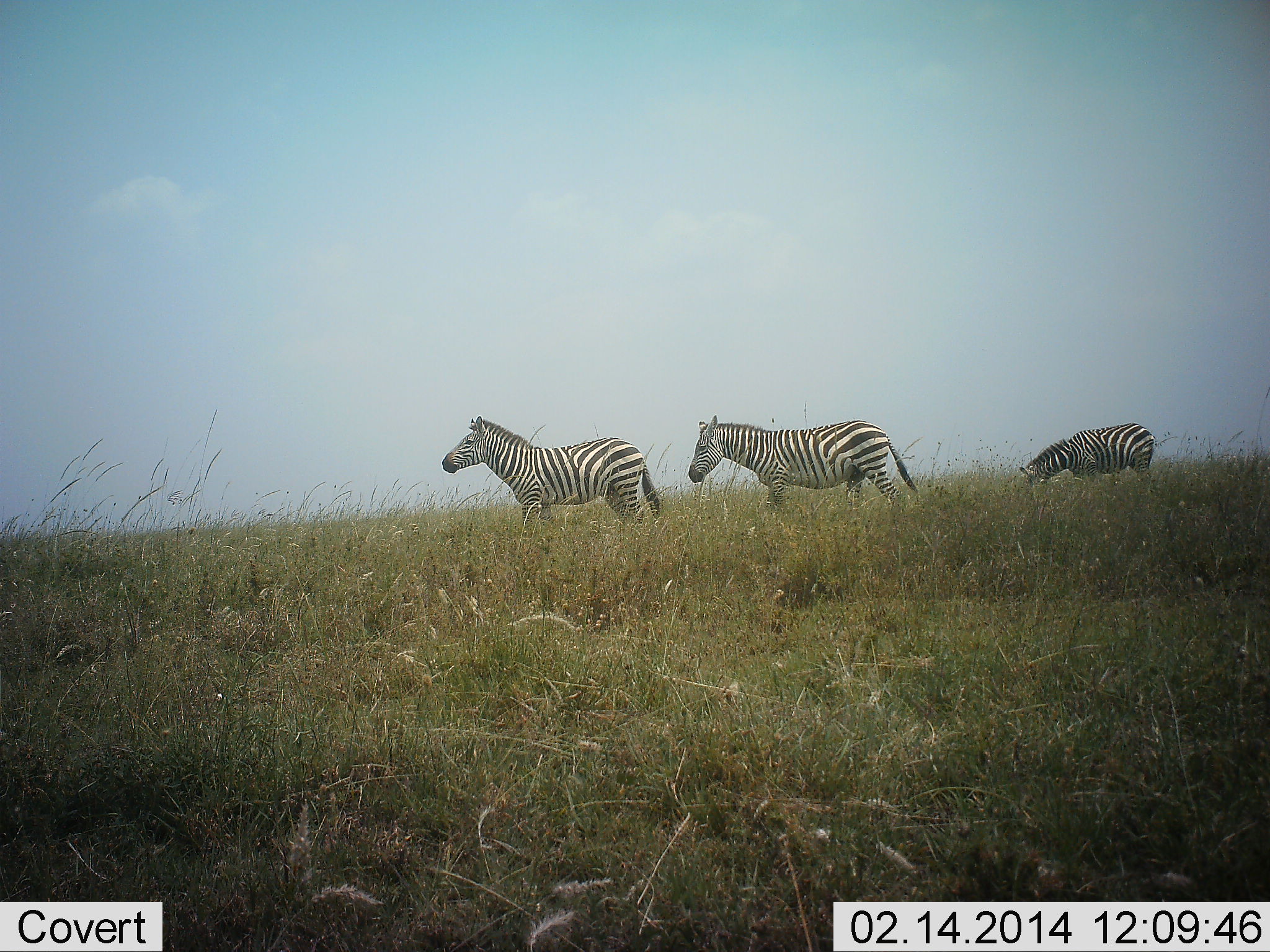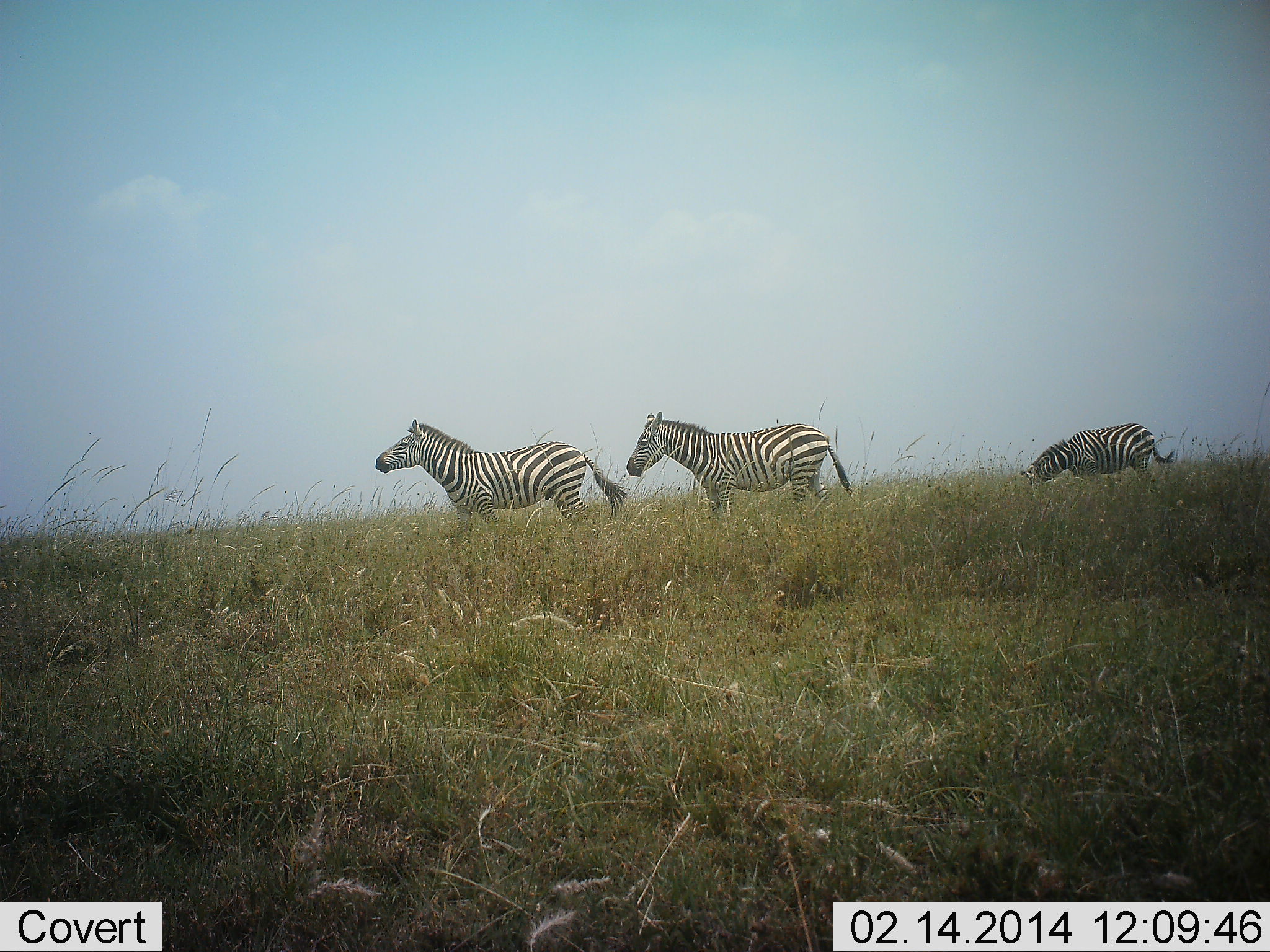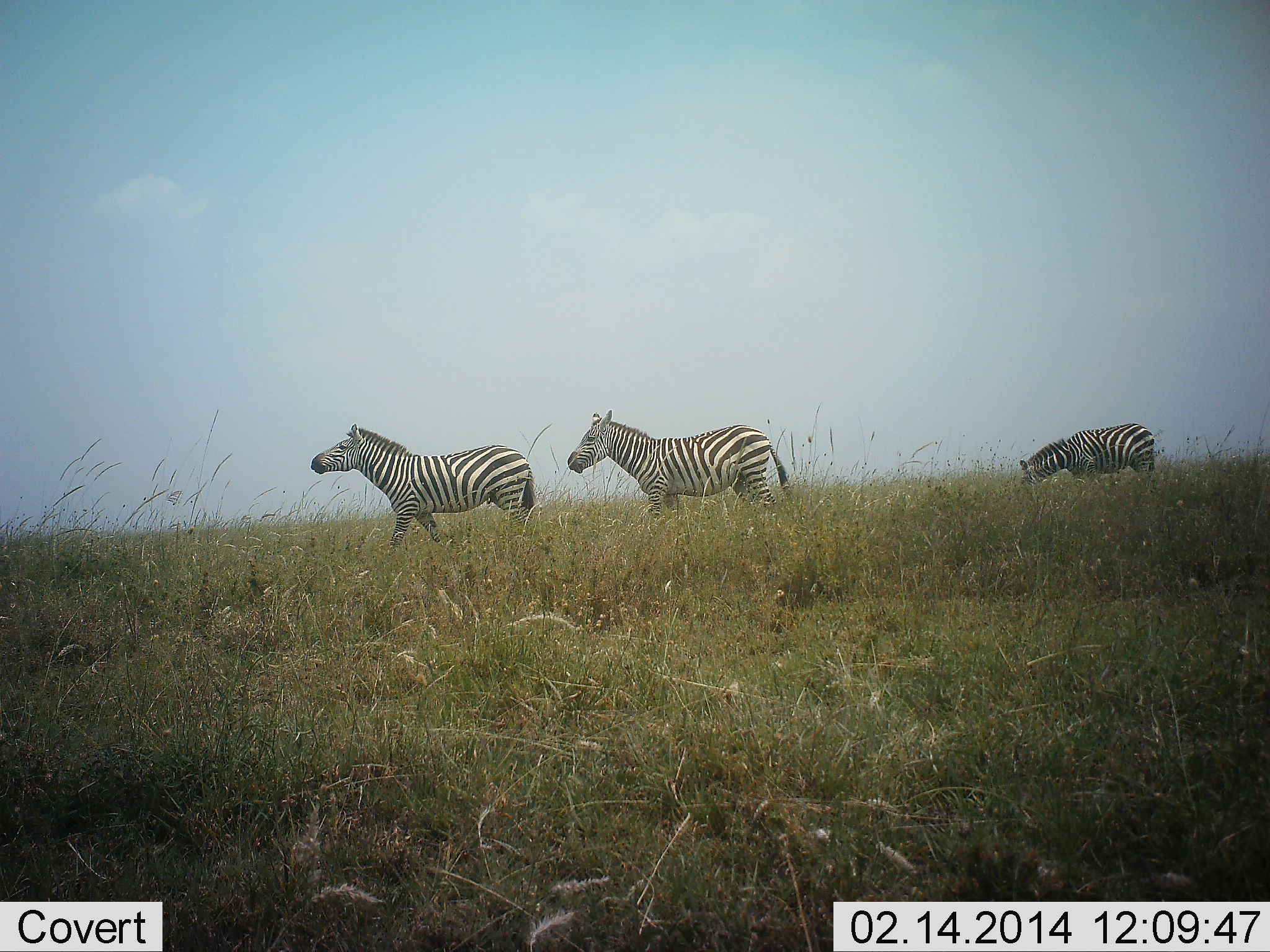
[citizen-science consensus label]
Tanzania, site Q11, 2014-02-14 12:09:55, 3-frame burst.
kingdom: Animalia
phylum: Chordata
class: Mammalia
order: Perissodactyla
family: Equidae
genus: Equus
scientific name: Equus quagga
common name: plains zebra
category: zebra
Zebra (plains zebra) (Equus quagga), count 3. Behavior (volunteer vote fractions): standing 40%, resting 0%, moving 80%, interacting 0%. Young present (vote fraction): 0%. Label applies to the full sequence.